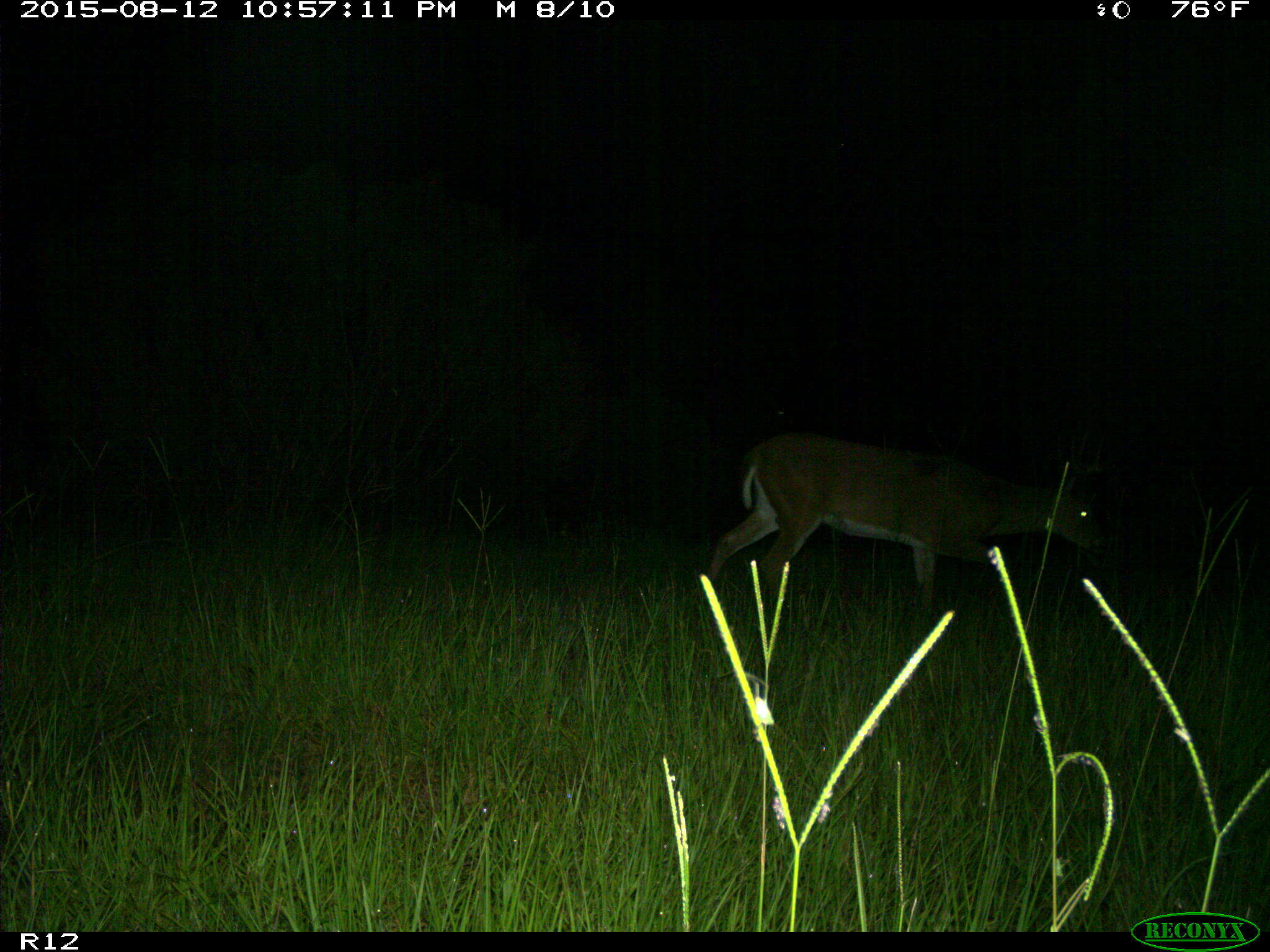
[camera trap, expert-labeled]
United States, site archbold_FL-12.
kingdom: Animalia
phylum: Chordata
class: Mammalia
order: Artiodactyla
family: Cervidae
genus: Odocoileus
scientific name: Odocoileus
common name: deer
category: unidentified deer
Unidentified deer (deer) (Odocoileus).